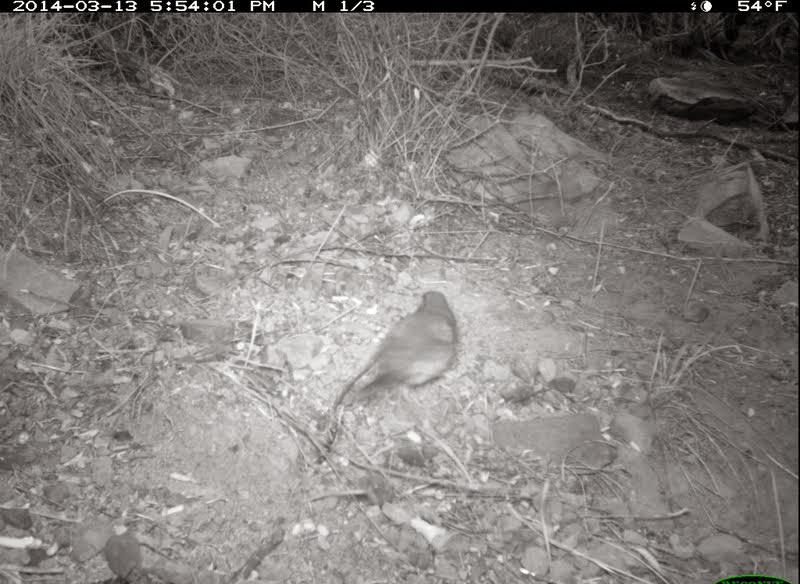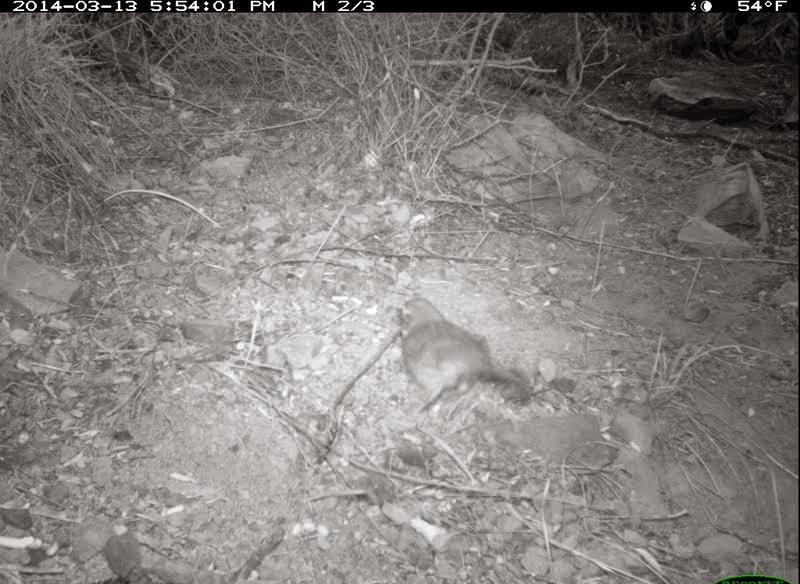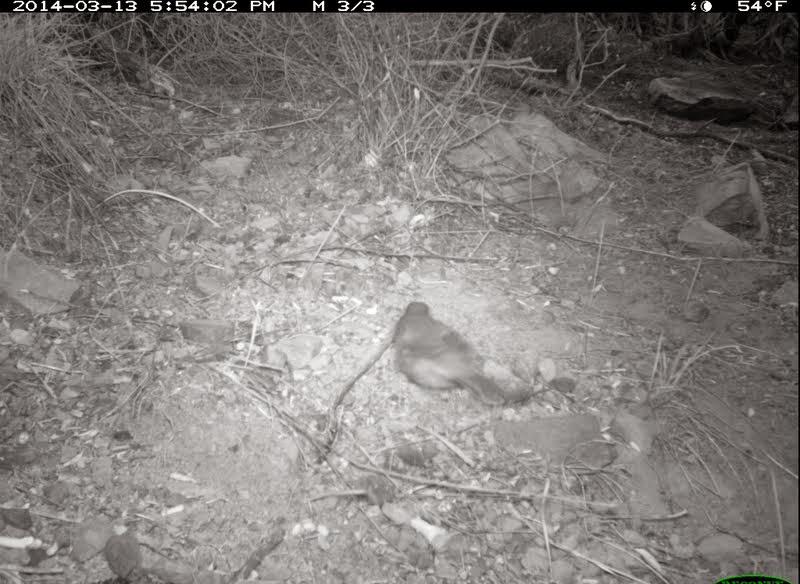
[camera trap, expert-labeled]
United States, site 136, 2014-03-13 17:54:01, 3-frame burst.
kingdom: Animalia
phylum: Chordata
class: Aves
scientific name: Aves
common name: bird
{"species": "bird (Aves)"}